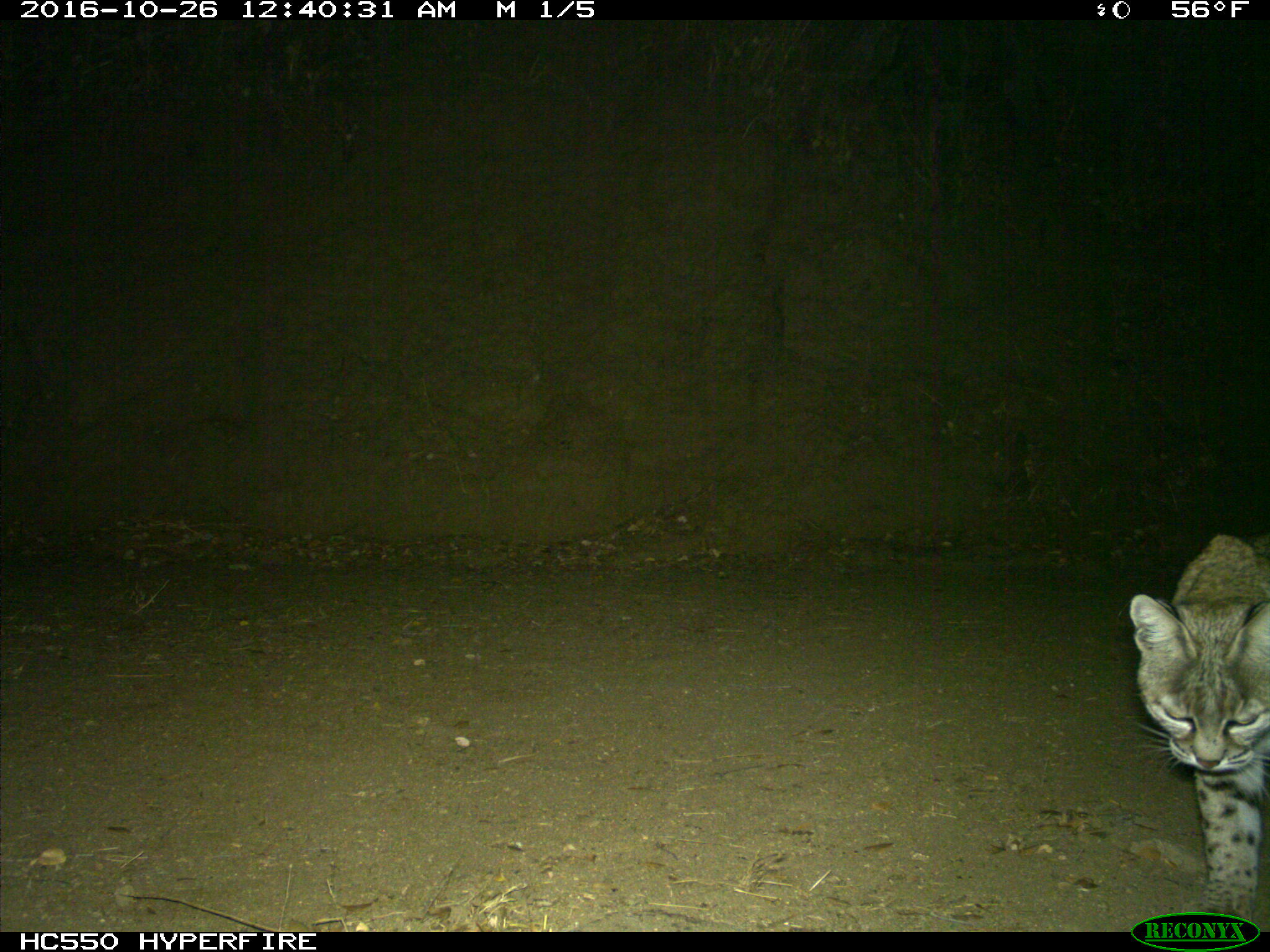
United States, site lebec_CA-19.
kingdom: Animalia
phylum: Chordata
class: Mammalia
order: Carnivora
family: Felidae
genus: Lynx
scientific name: Lynx rufus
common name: bobcat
Lynx rufus (bobcat).